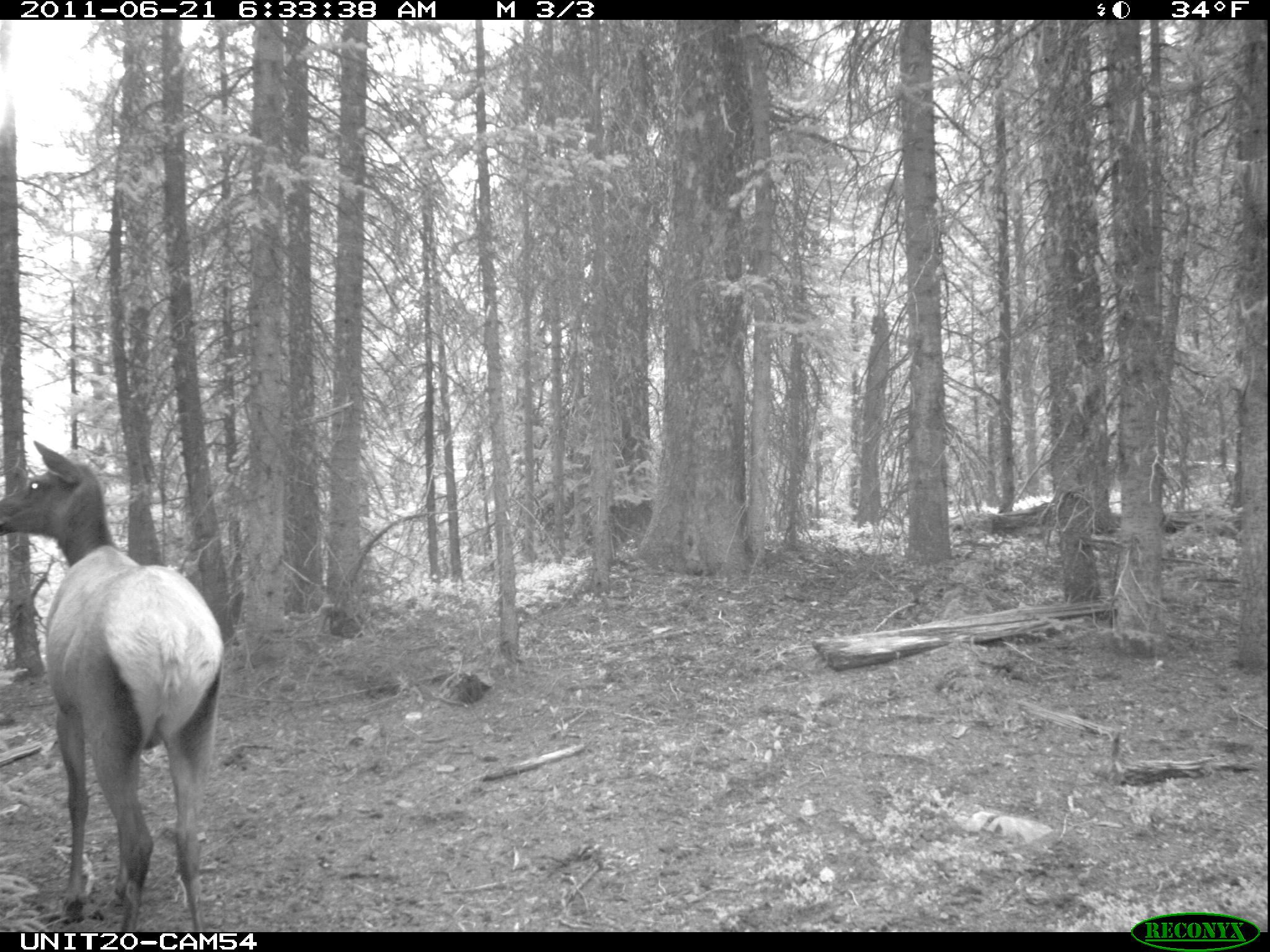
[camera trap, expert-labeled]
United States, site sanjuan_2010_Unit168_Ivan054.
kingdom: Animalia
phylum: Chordata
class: Mammalia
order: Artiodactyla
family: Cervidae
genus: Cervus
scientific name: Cervus elaphus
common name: red deer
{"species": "Cervus elaphus (red deer)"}